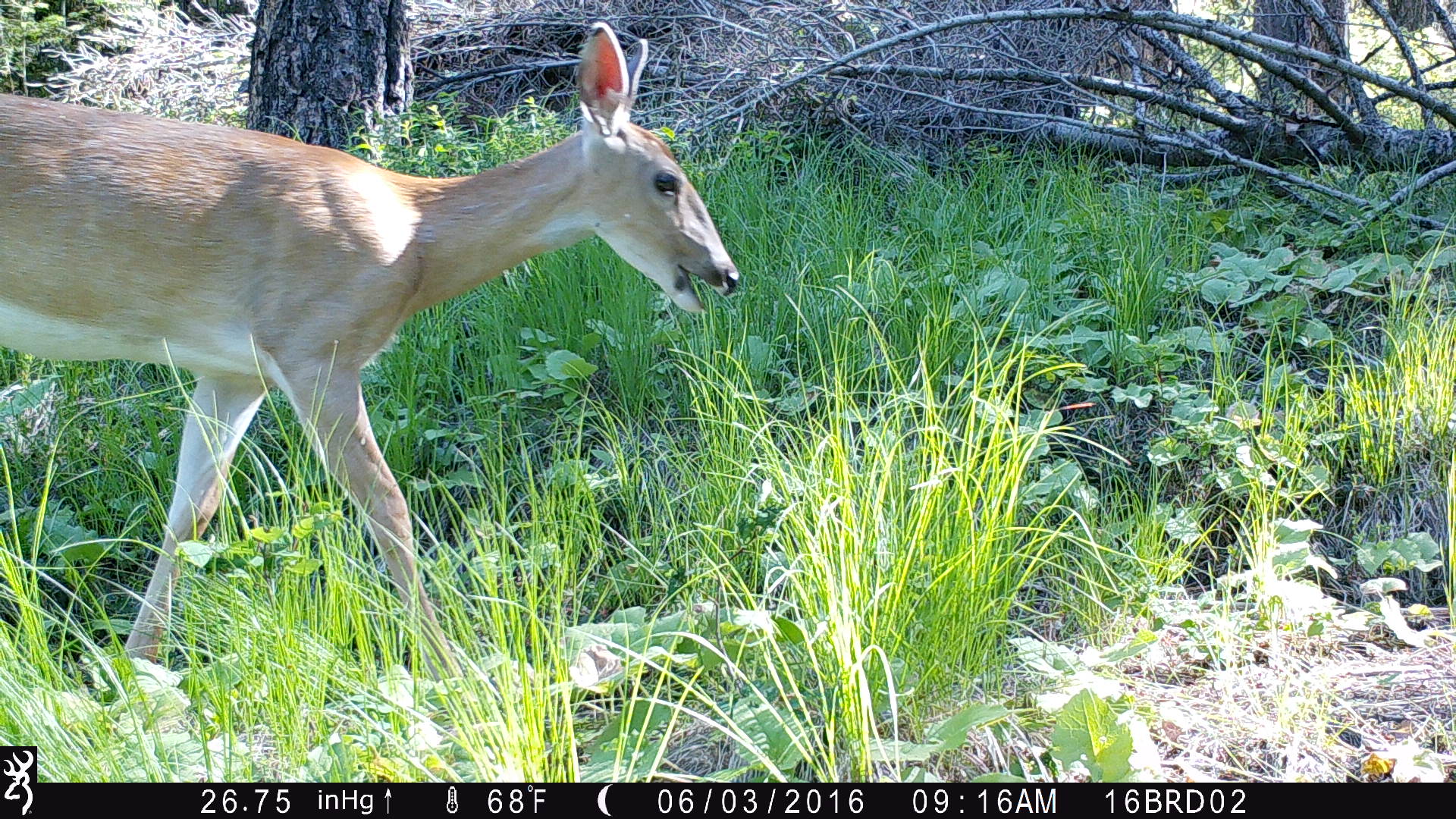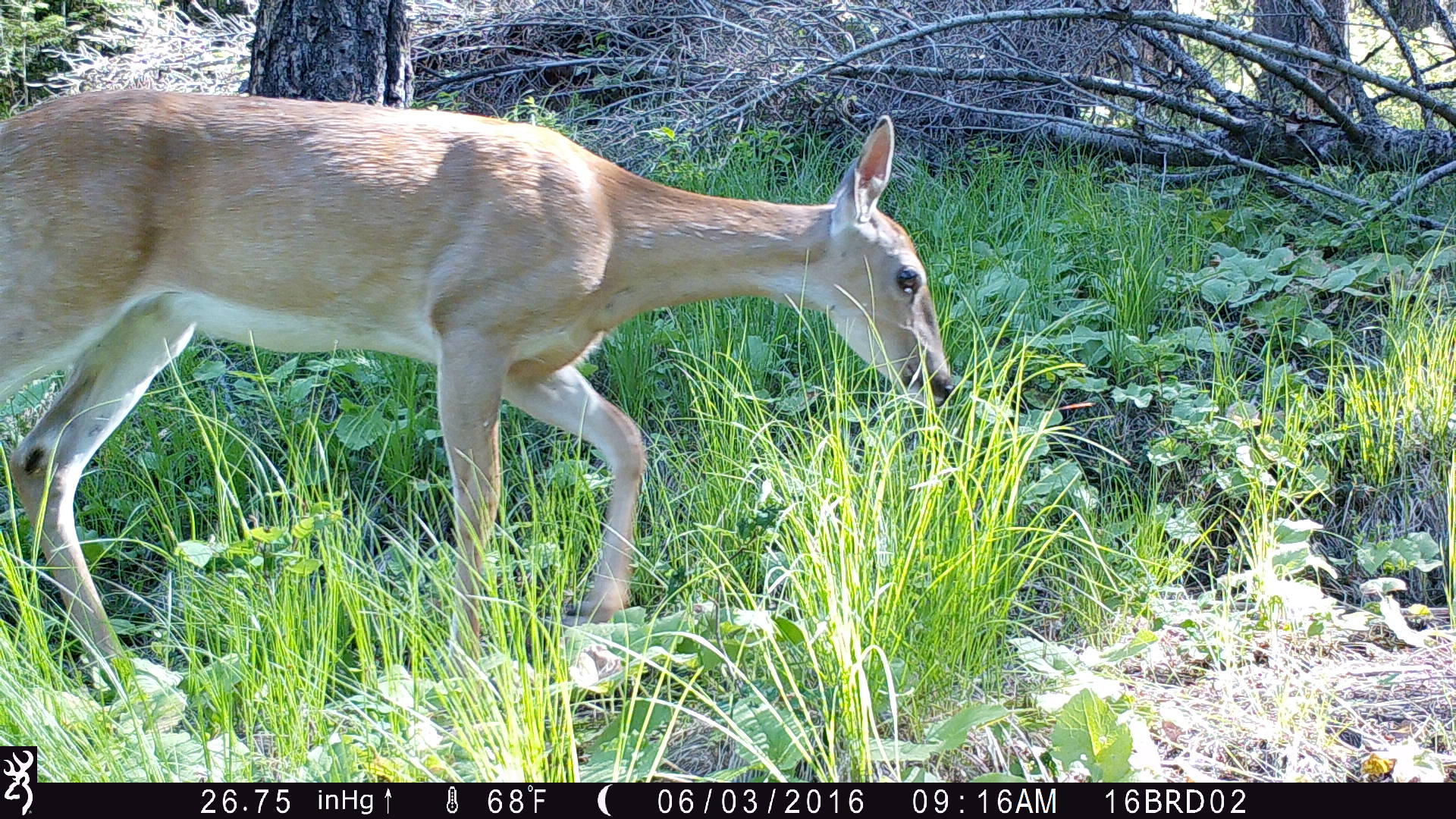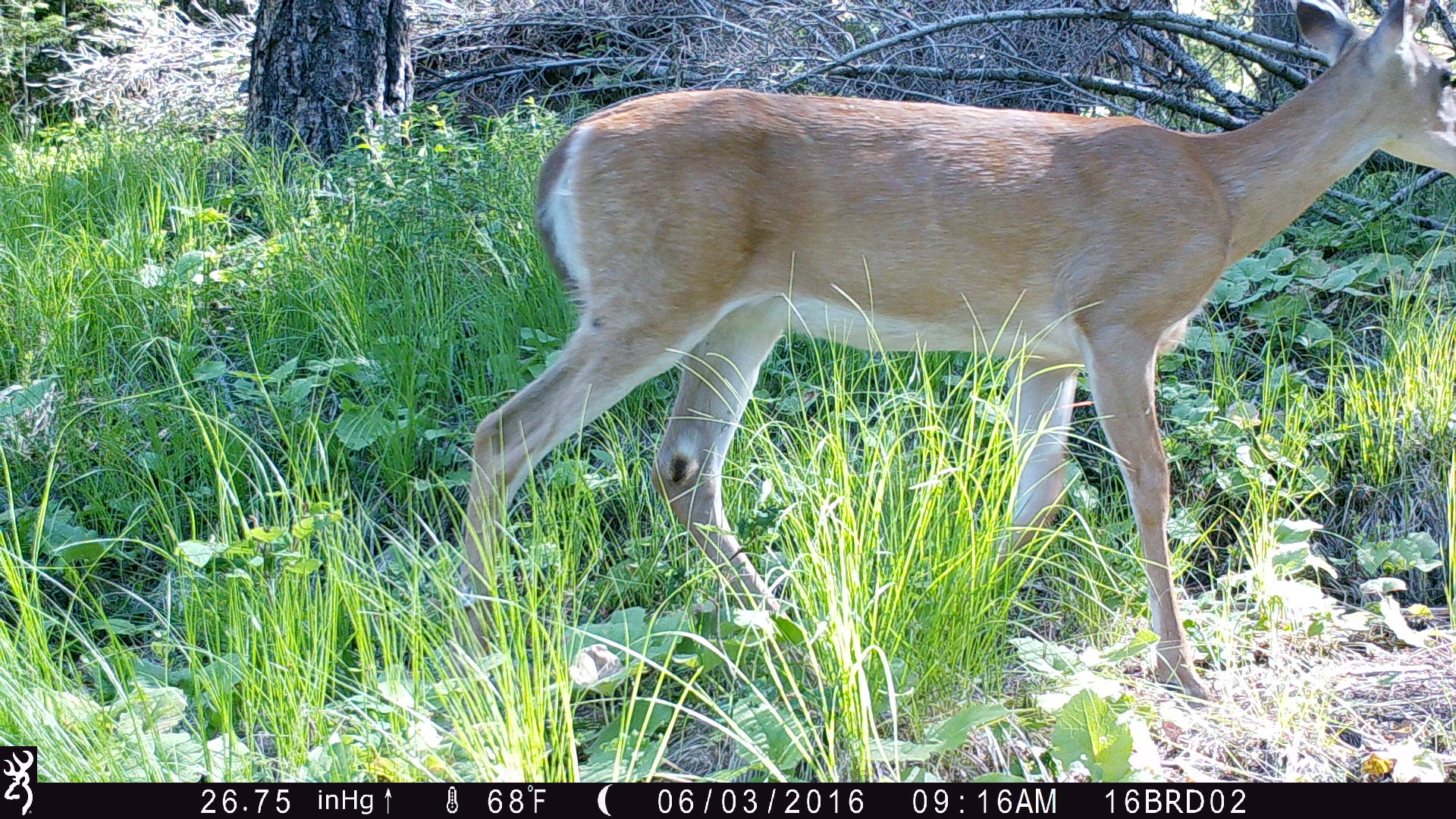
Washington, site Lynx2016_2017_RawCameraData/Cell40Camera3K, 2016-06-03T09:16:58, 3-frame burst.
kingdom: Animalia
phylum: Chordata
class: Mammalia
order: Artiodactyla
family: Cervidae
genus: Odocoileus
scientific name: Odocoileus virginianus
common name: white-tailed deer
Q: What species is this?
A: Odocoileus virginianus (white-tailed deer).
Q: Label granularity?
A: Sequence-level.